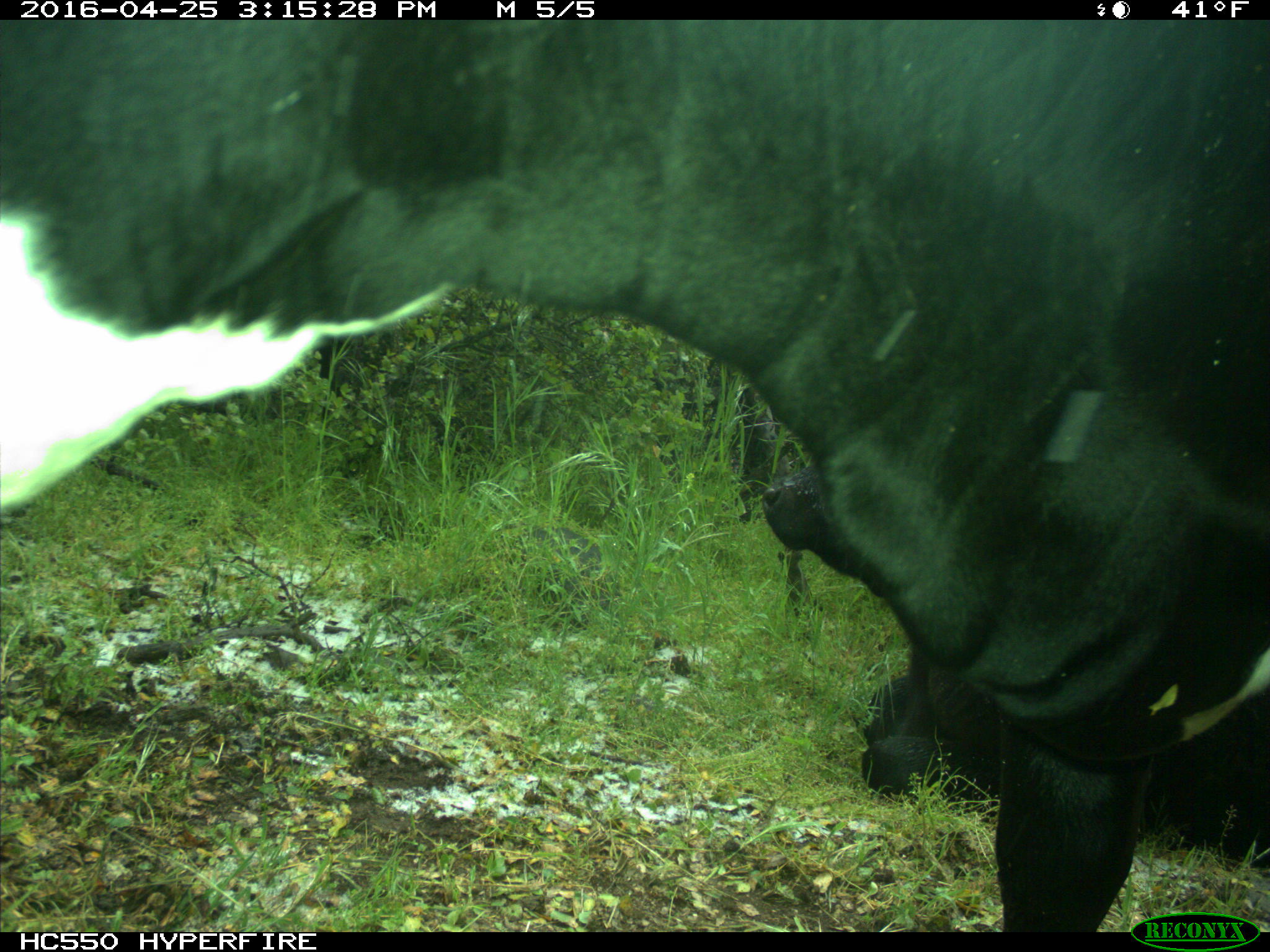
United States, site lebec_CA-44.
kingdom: Animalia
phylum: Chordata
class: Mammalia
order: Artiodactyla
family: Bovidae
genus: Bos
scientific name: Bos taurus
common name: domestic cow